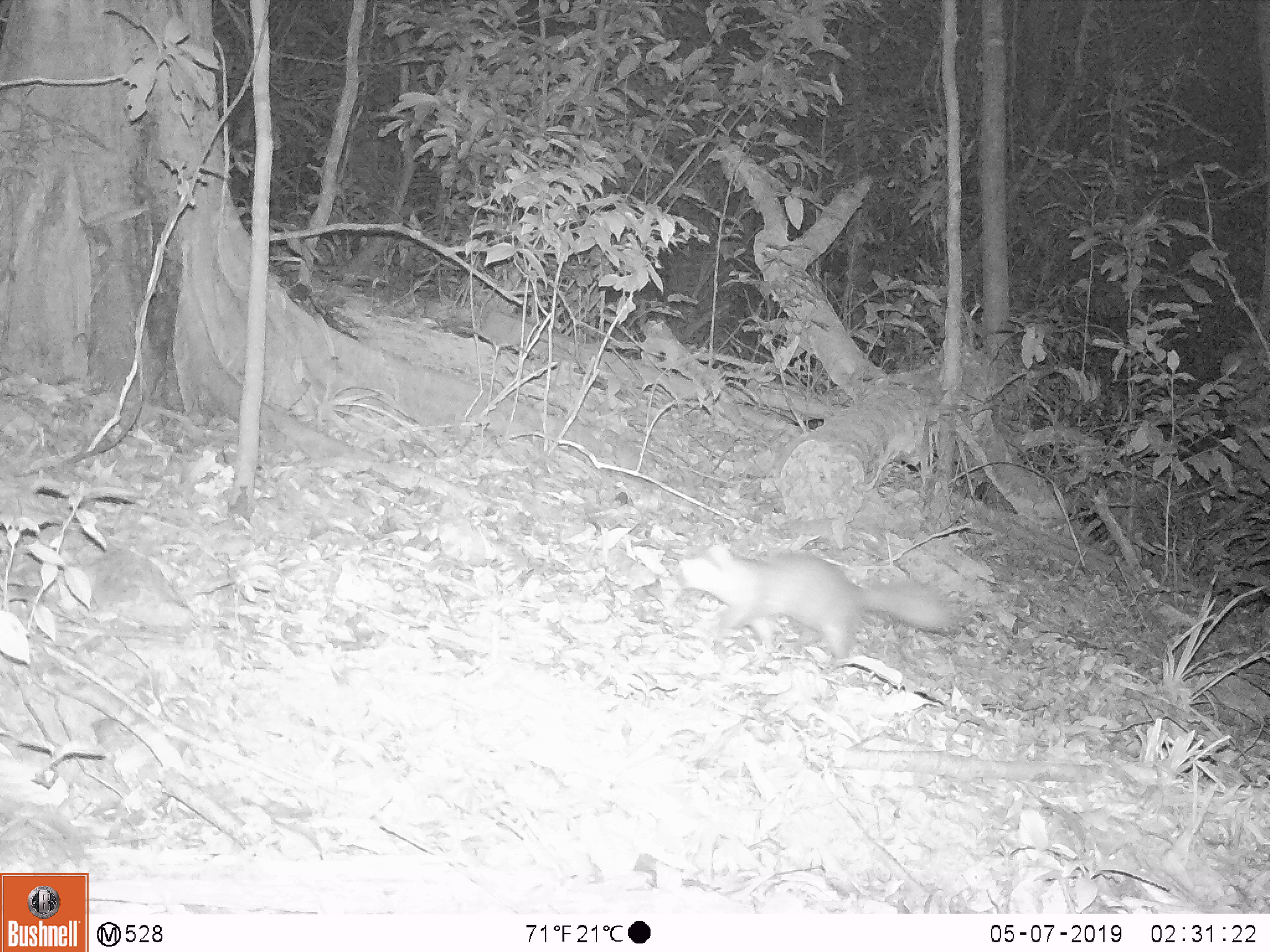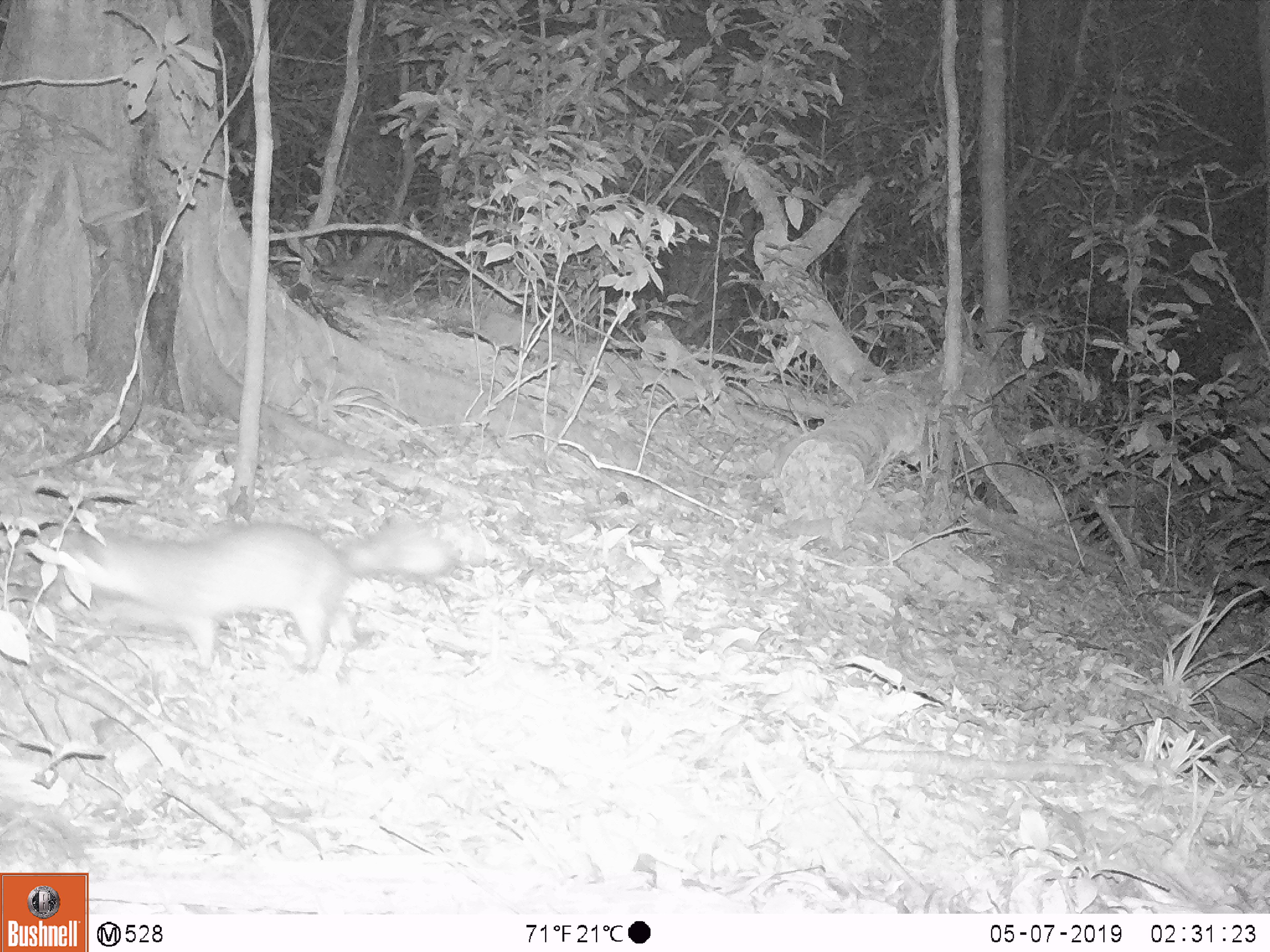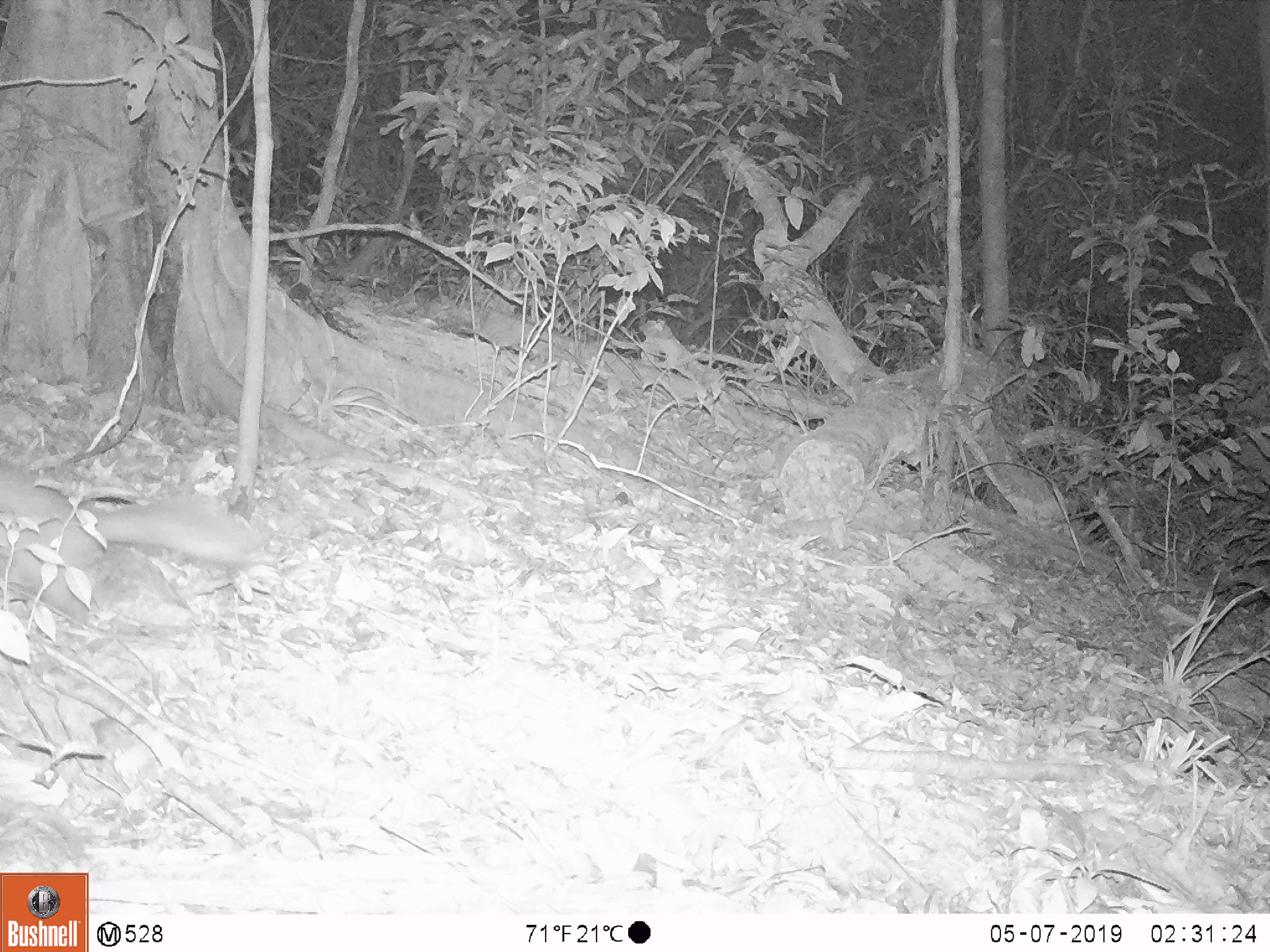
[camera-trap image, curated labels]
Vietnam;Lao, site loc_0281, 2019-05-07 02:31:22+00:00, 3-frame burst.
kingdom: Animalia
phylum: Chordata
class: Mammalia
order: Carnivora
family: Mustelidae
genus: Melogale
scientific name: Melogale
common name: ferret badger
Ferret badger (Melogale). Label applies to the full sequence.